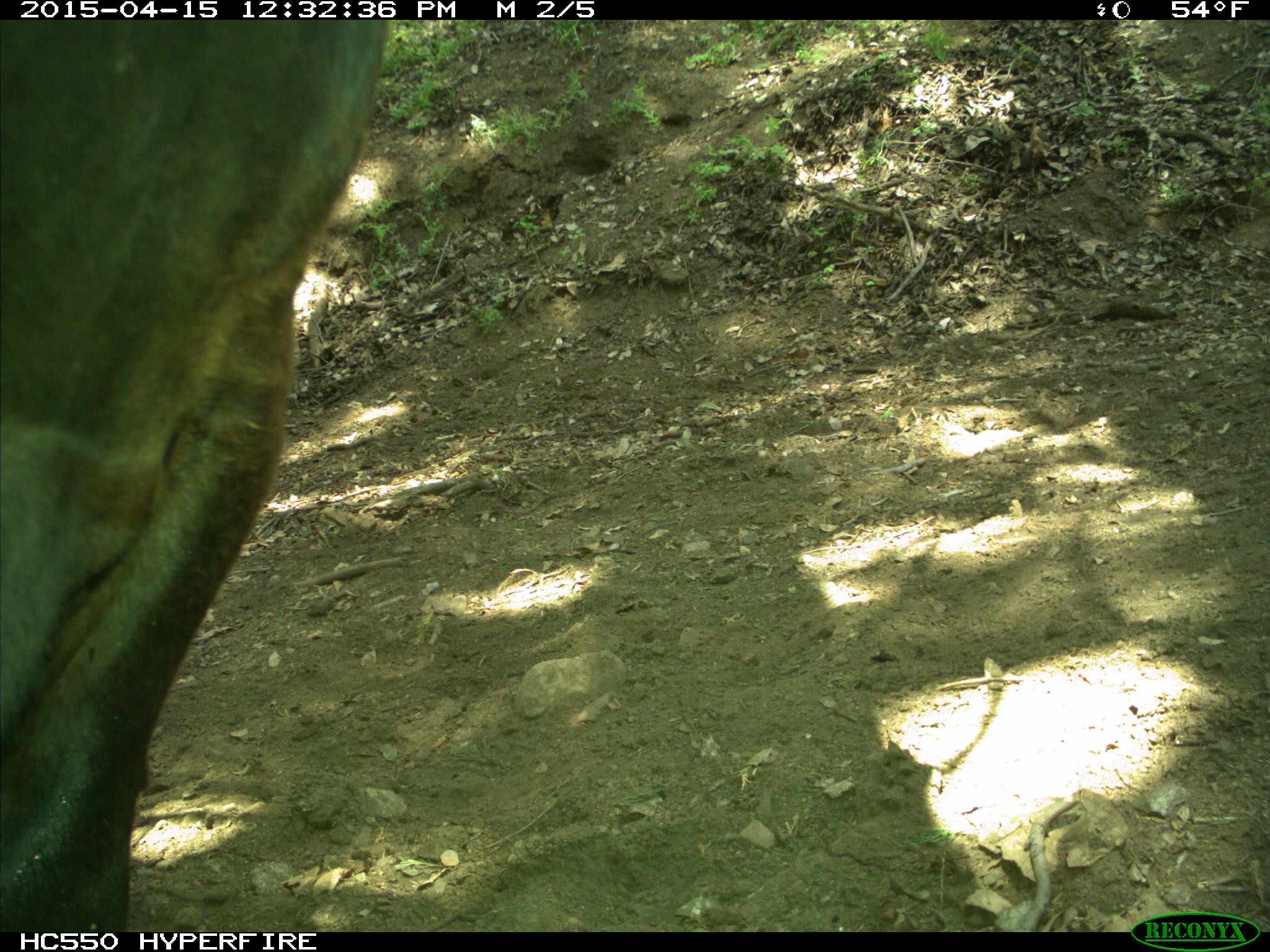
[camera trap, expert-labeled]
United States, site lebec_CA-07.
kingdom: Animalia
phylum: Chordata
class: Mammalia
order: Artiodactyla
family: Bovidae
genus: Bos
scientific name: Bos taurus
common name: domestic cow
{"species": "Bos taurus (domestic cow)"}